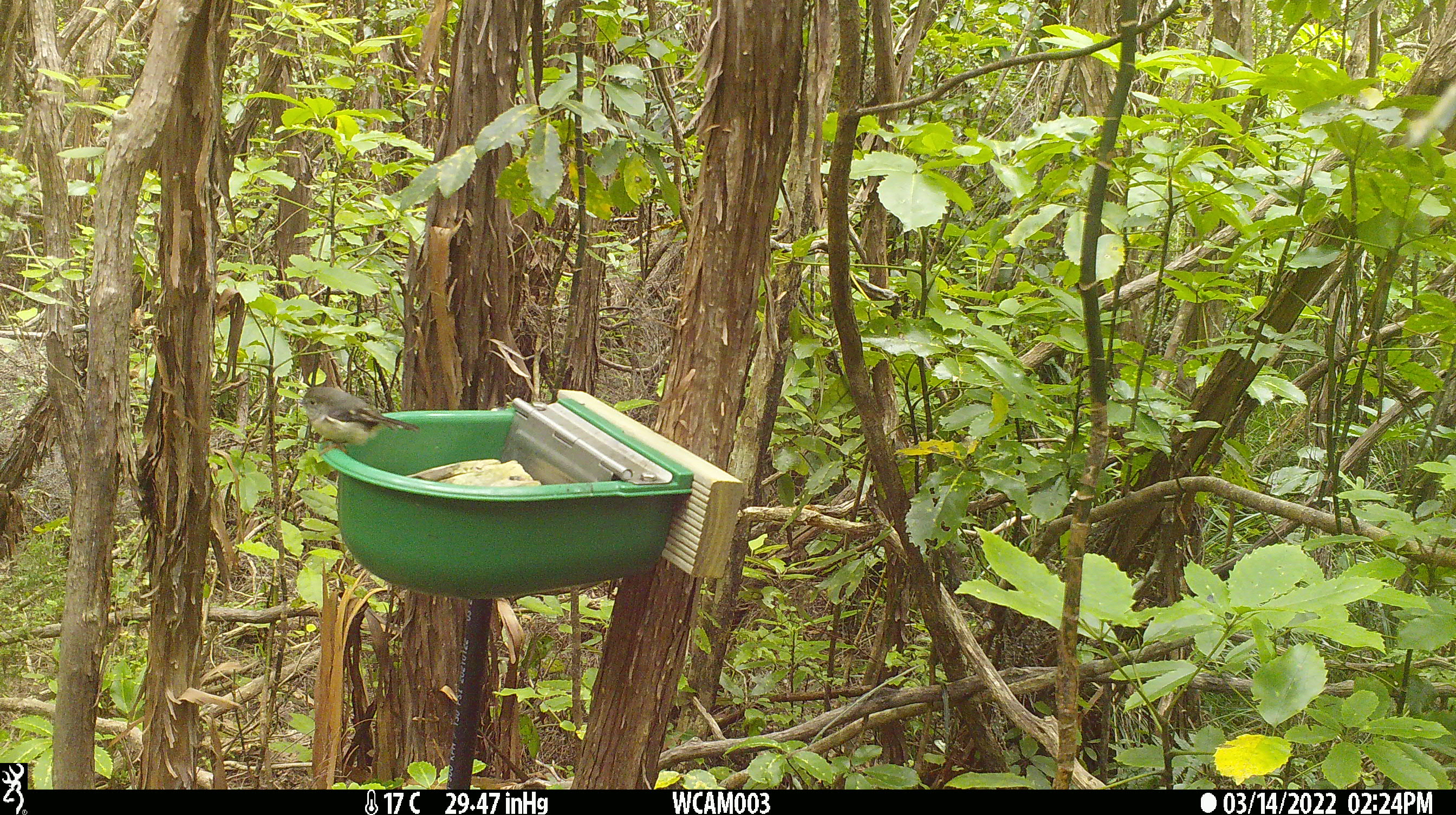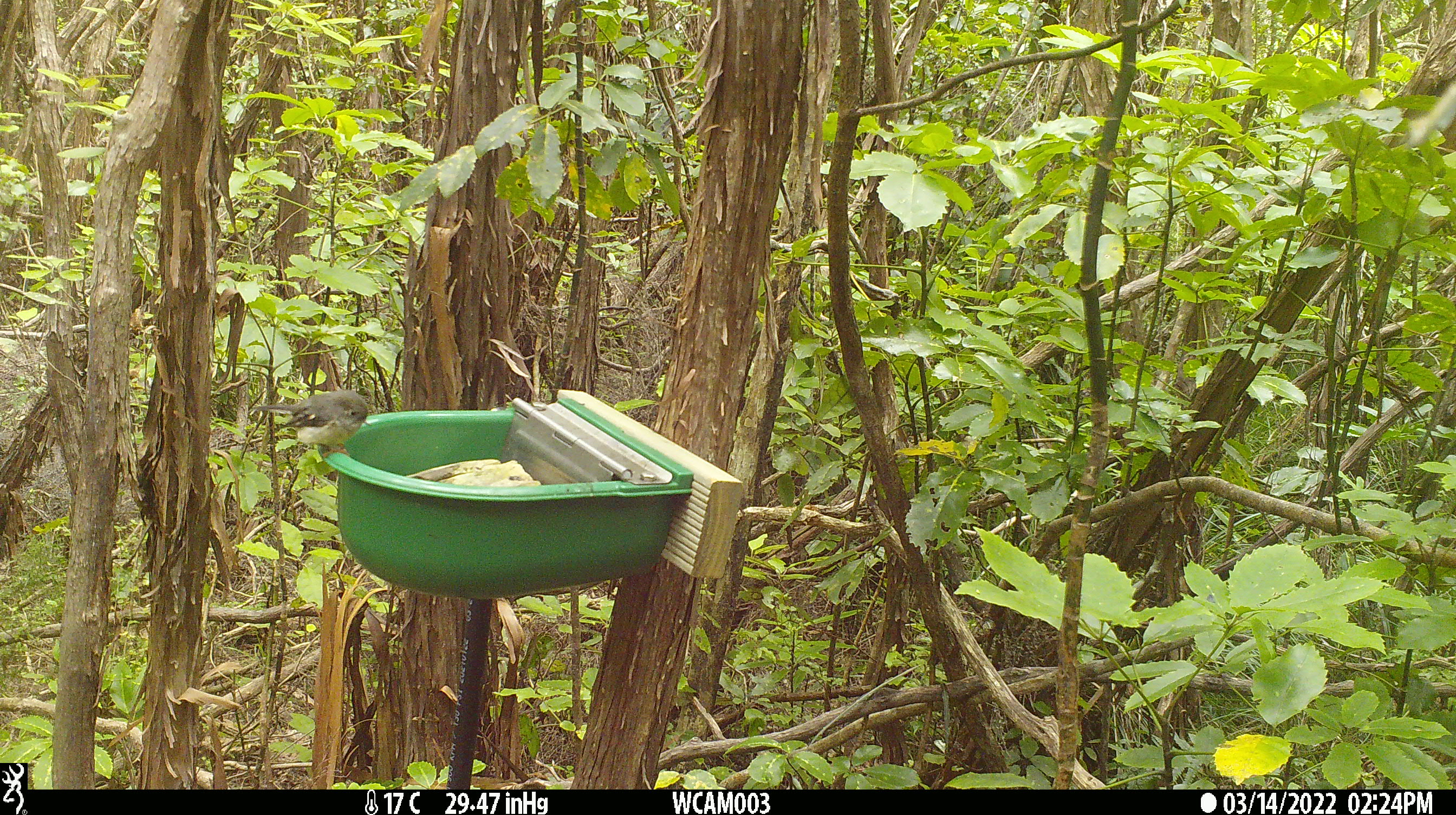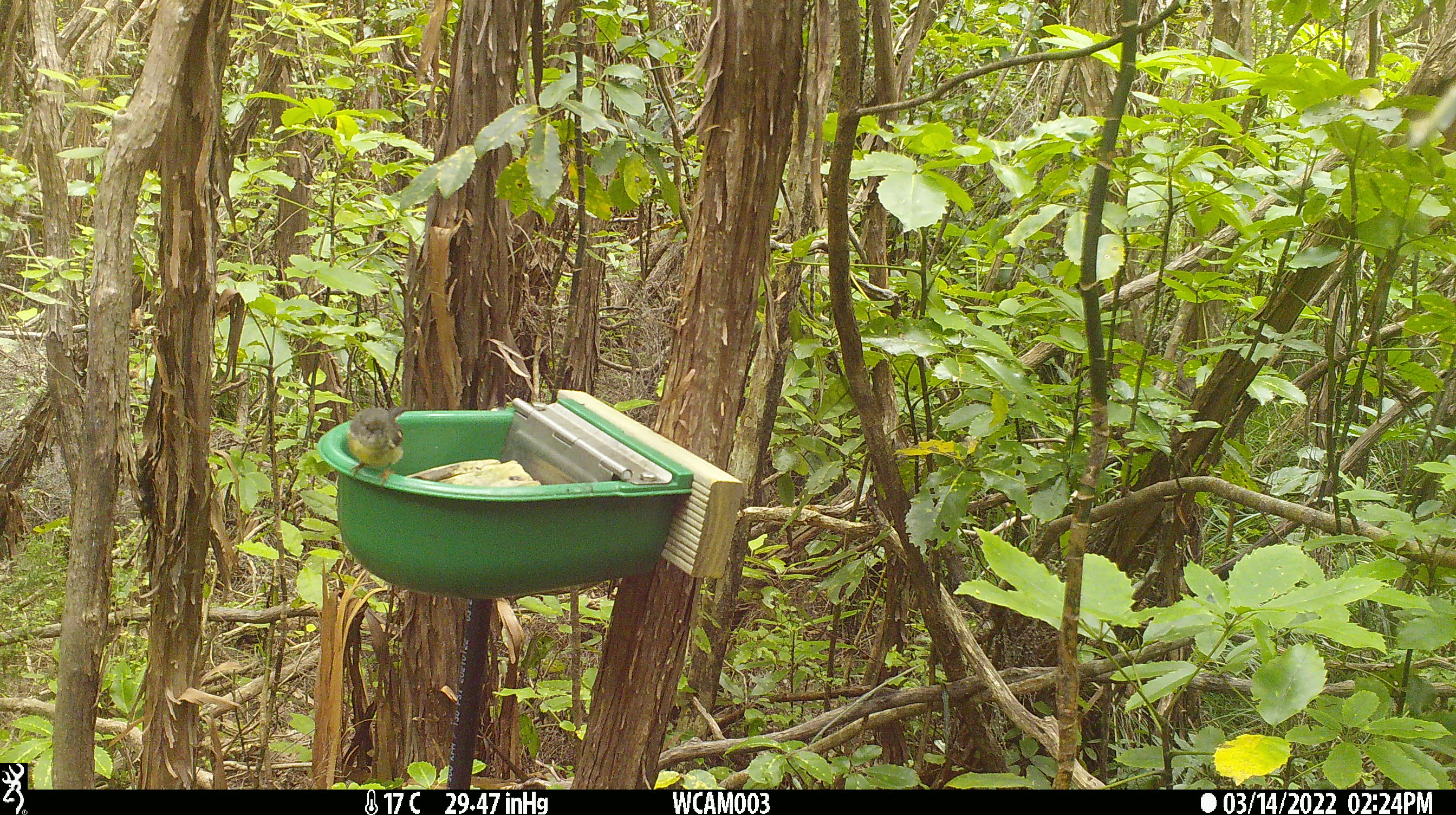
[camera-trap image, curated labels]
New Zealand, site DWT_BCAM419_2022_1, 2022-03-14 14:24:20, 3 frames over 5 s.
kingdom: Animalia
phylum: Chordata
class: Aves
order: Passeriformes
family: Petroicidae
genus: Petroica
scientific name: Petroica macrocephala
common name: tomtit